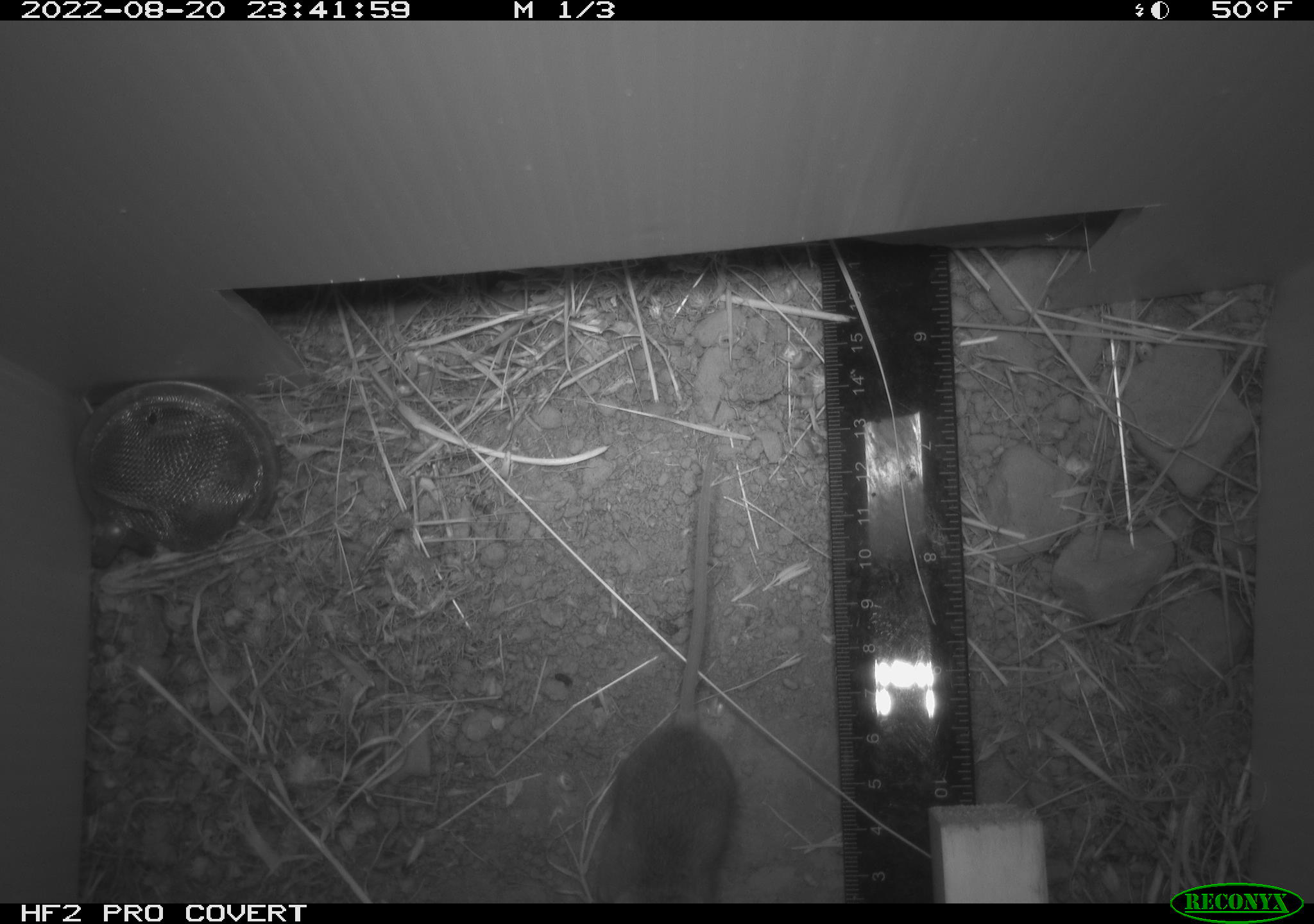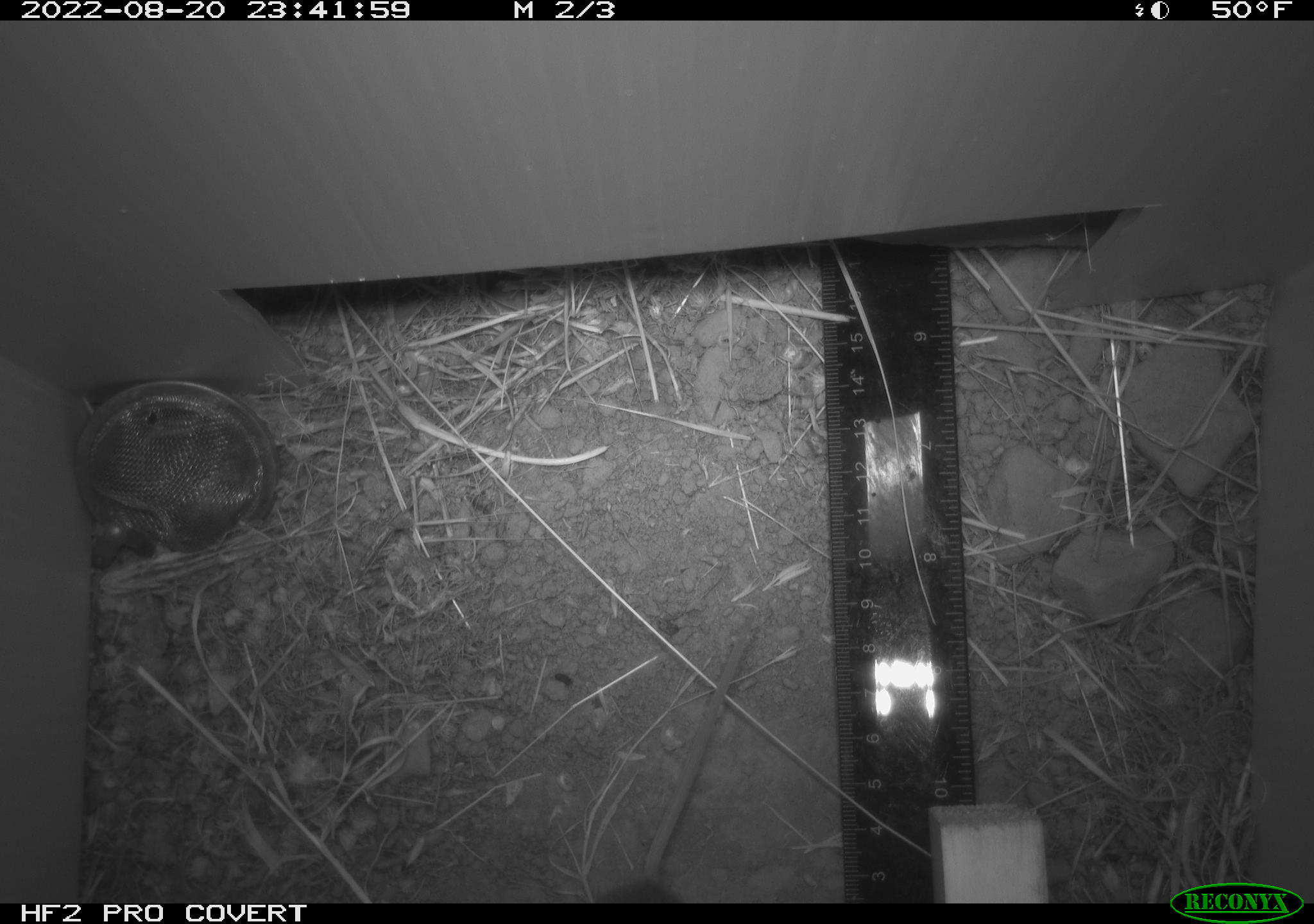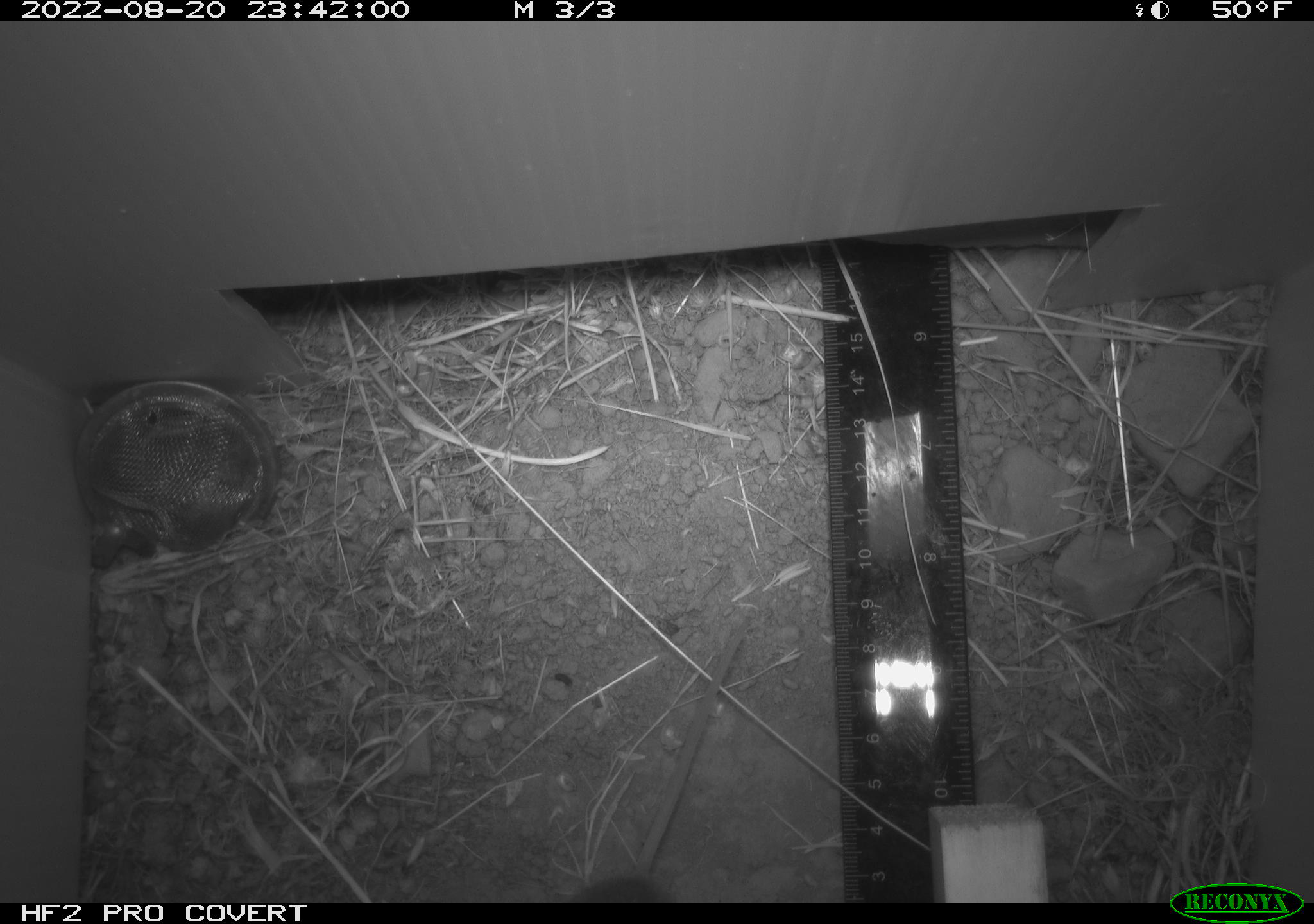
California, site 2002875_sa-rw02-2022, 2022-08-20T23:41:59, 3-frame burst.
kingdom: Animalia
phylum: Chordata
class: Mammalia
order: Rodentia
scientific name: Rodentia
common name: mouse species